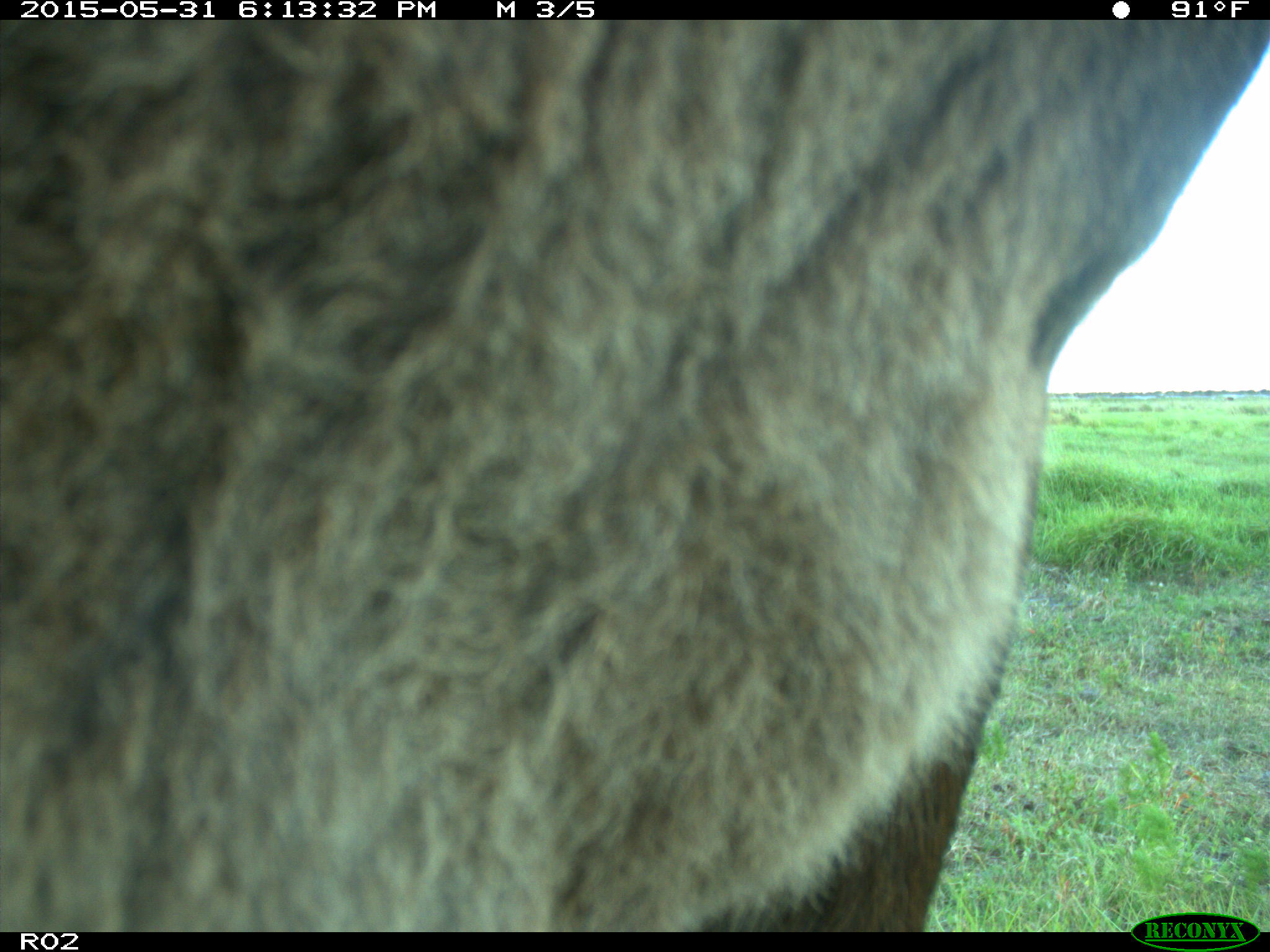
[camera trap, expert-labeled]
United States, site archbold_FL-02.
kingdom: Animalia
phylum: Chordata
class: Mammalia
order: Artiodactyla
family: Bovidae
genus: Bos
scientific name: Bos taurus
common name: domestic cow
Bos taurus (domestic cow).